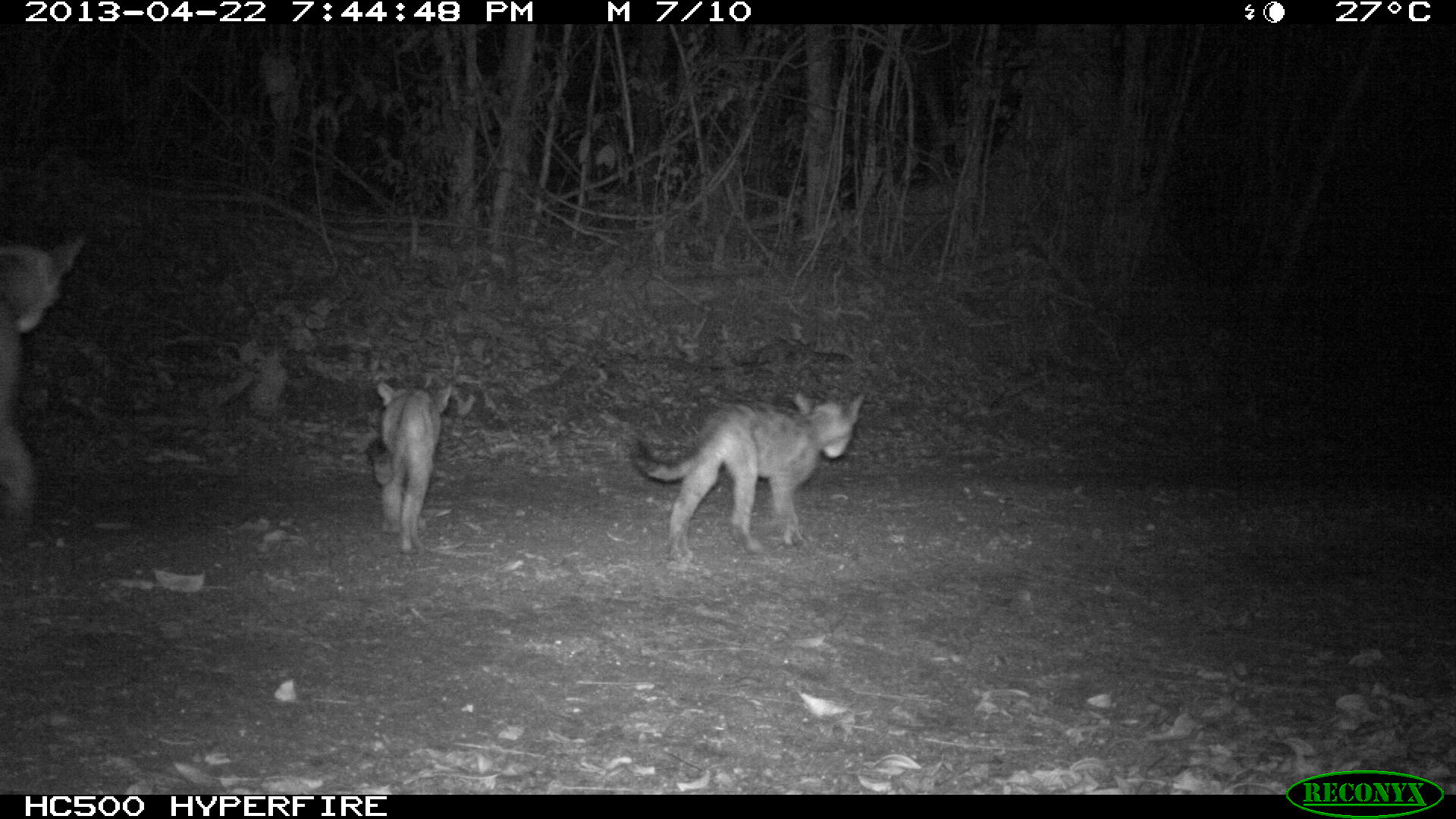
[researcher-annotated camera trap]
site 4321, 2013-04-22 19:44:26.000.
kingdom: Animalia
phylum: Chordata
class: Mammalia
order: Carnivora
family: Felidae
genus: Puma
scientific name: Puma concolor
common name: mountain lion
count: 3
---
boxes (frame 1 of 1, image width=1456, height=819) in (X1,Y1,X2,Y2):
puma concolor: (628,393,863,564); (1,235,85,530); (367,379,452,554)